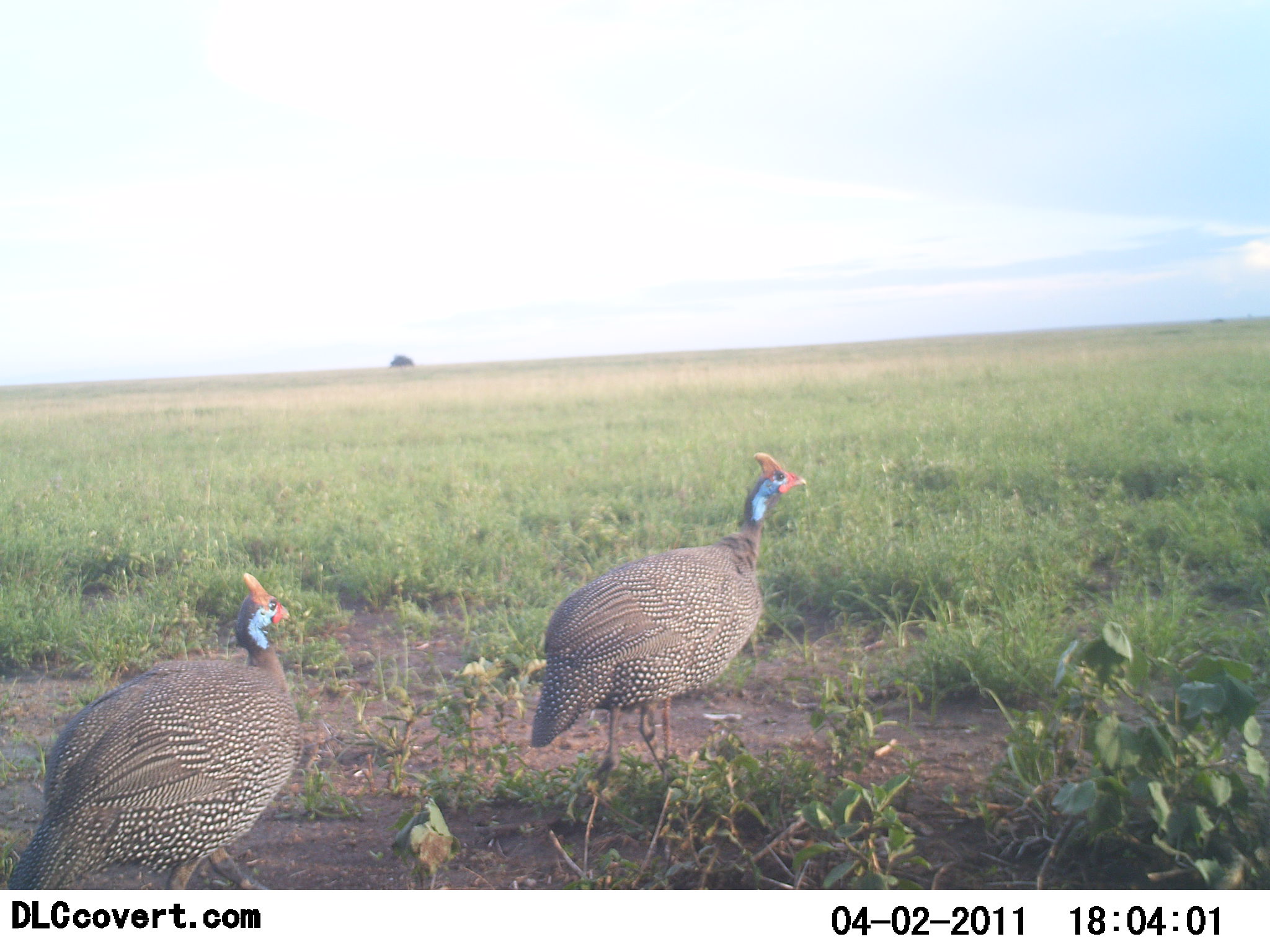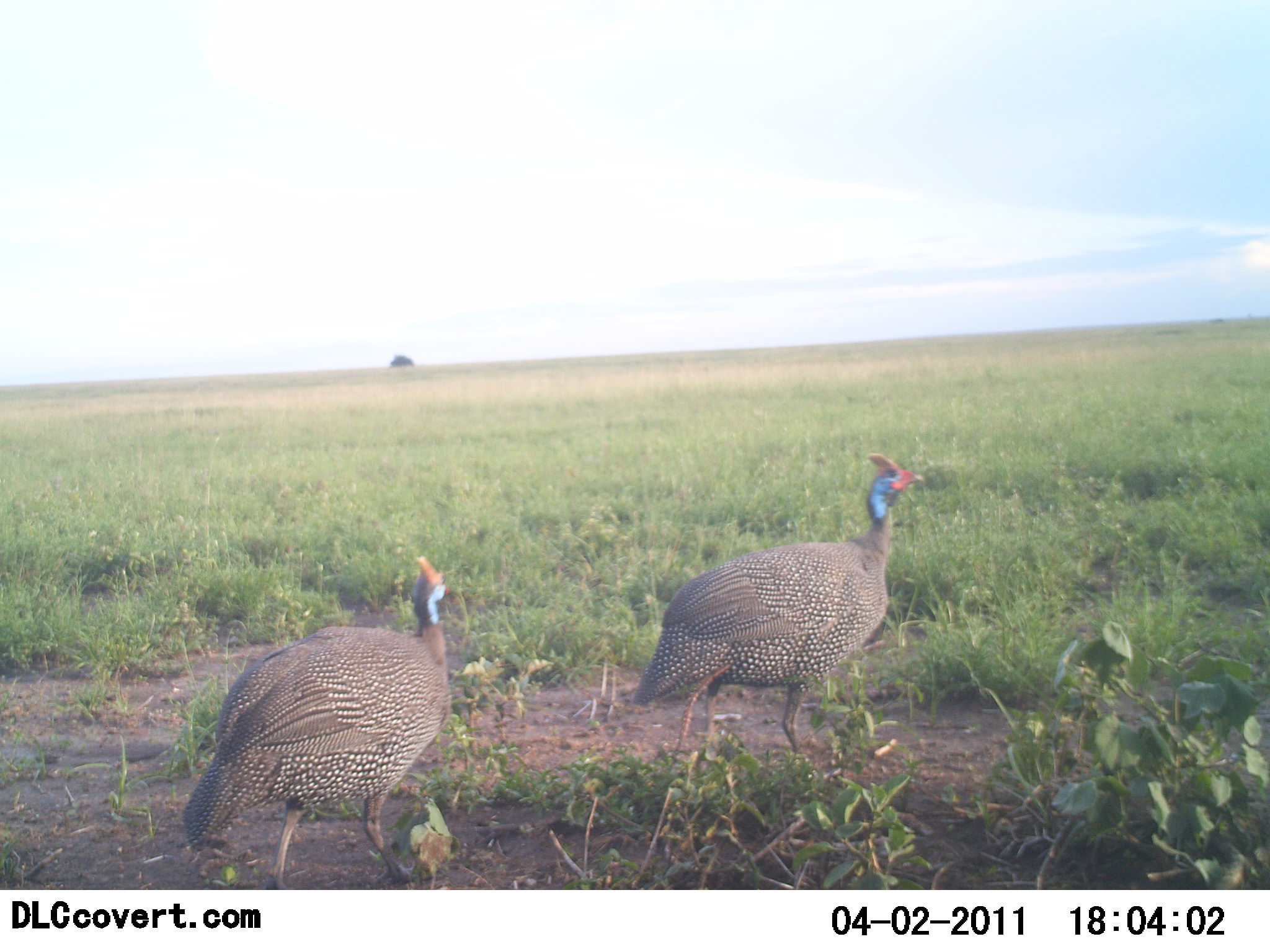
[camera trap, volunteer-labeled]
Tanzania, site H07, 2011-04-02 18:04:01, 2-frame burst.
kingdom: Animalia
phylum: Chordata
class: Aves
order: Galliformes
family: Numididae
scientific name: Numididae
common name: guinea fowl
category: guineafowl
Guineafowl (guinea fowl) (Numididae), count 2. Behavior (volunteer vote fractions): standing 36%, resting 0%, moving 73%, interacting 0%. Young present (vote fraction): 0%. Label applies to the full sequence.